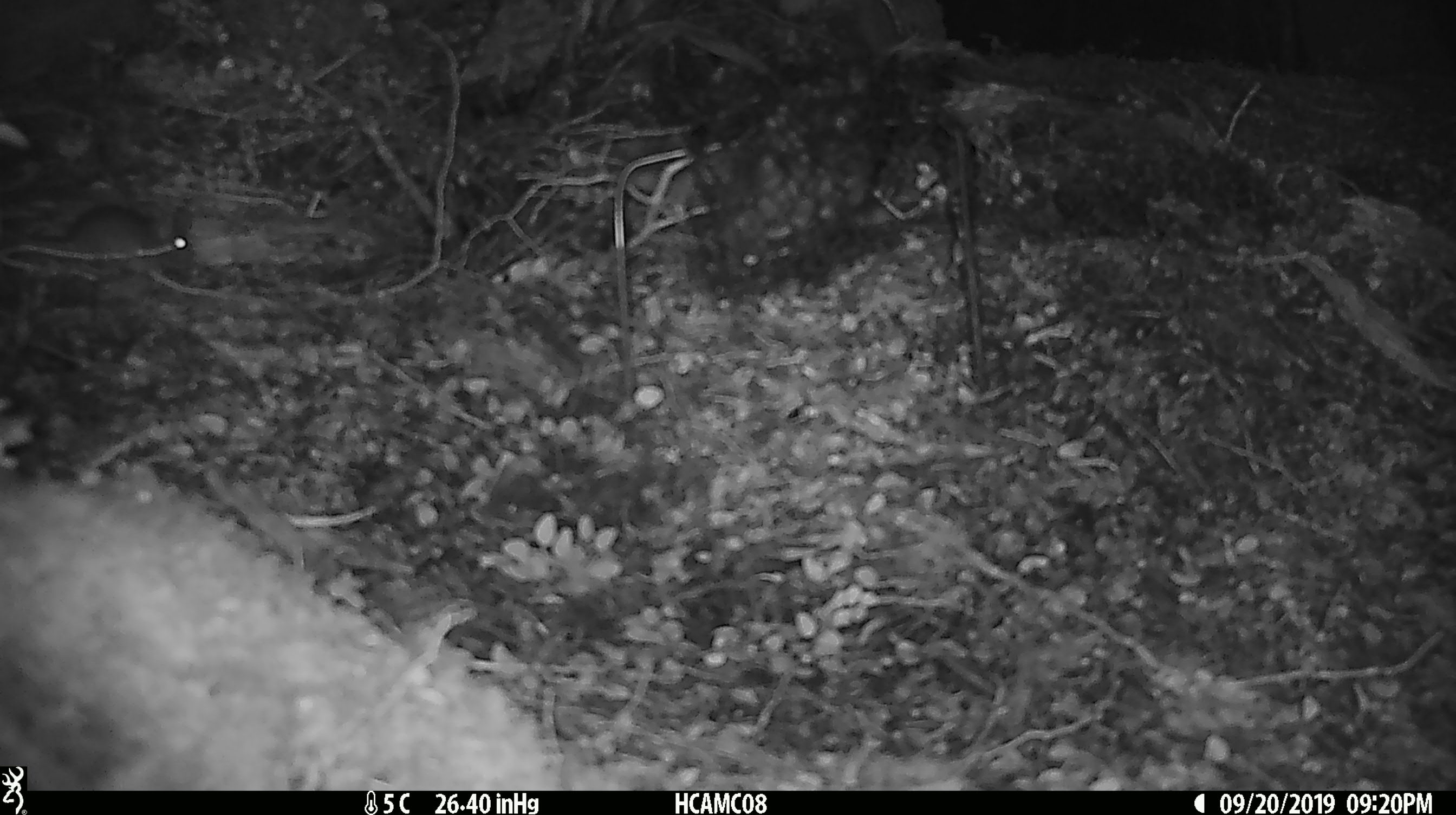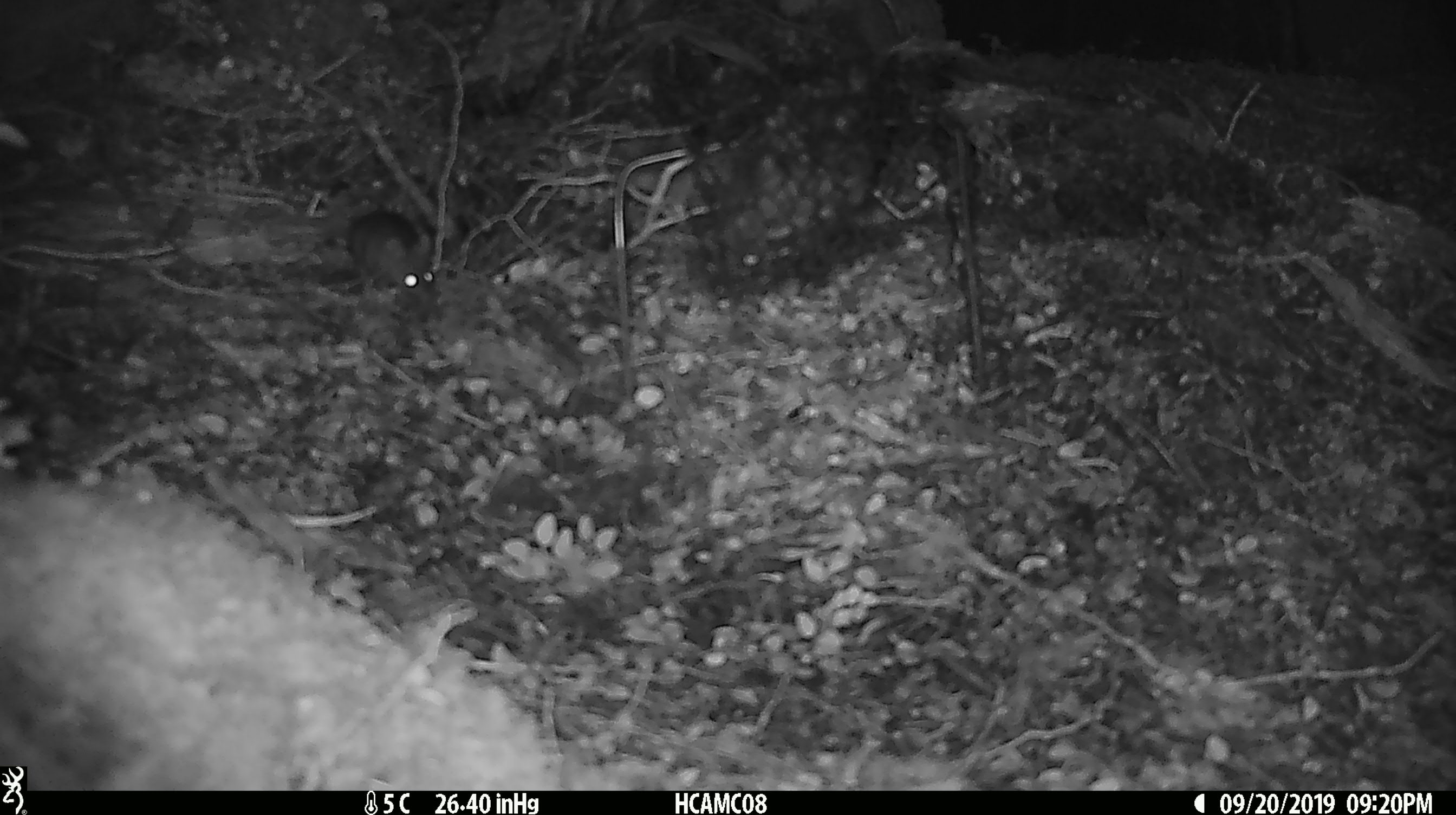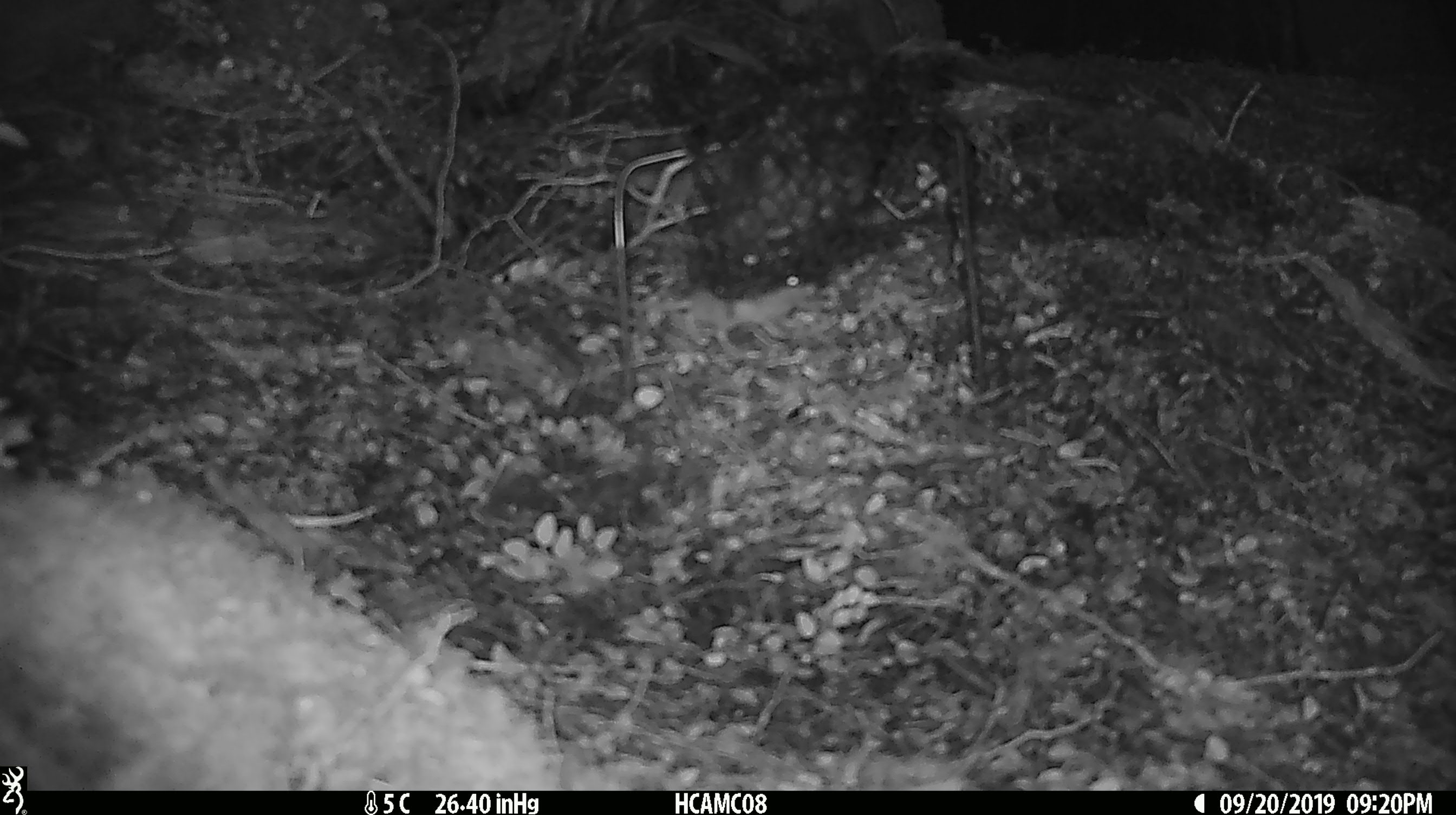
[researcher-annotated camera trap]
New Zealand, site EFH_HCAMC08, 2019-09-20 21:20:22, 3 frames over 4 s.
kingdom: Animalia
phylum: Chordata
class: Mammalia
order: Rodentia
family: Muridae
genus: Mus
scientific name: Mus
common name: mouse